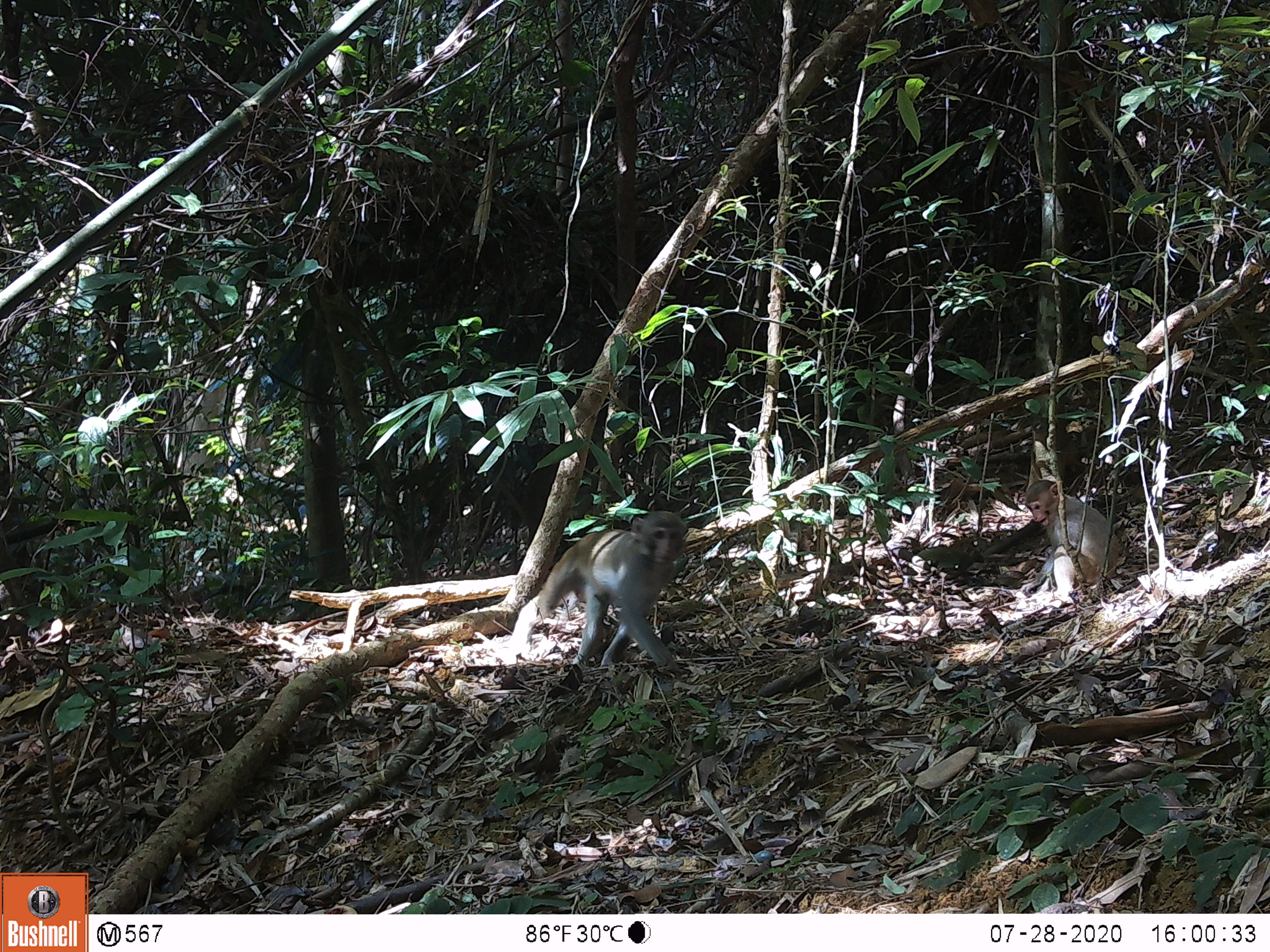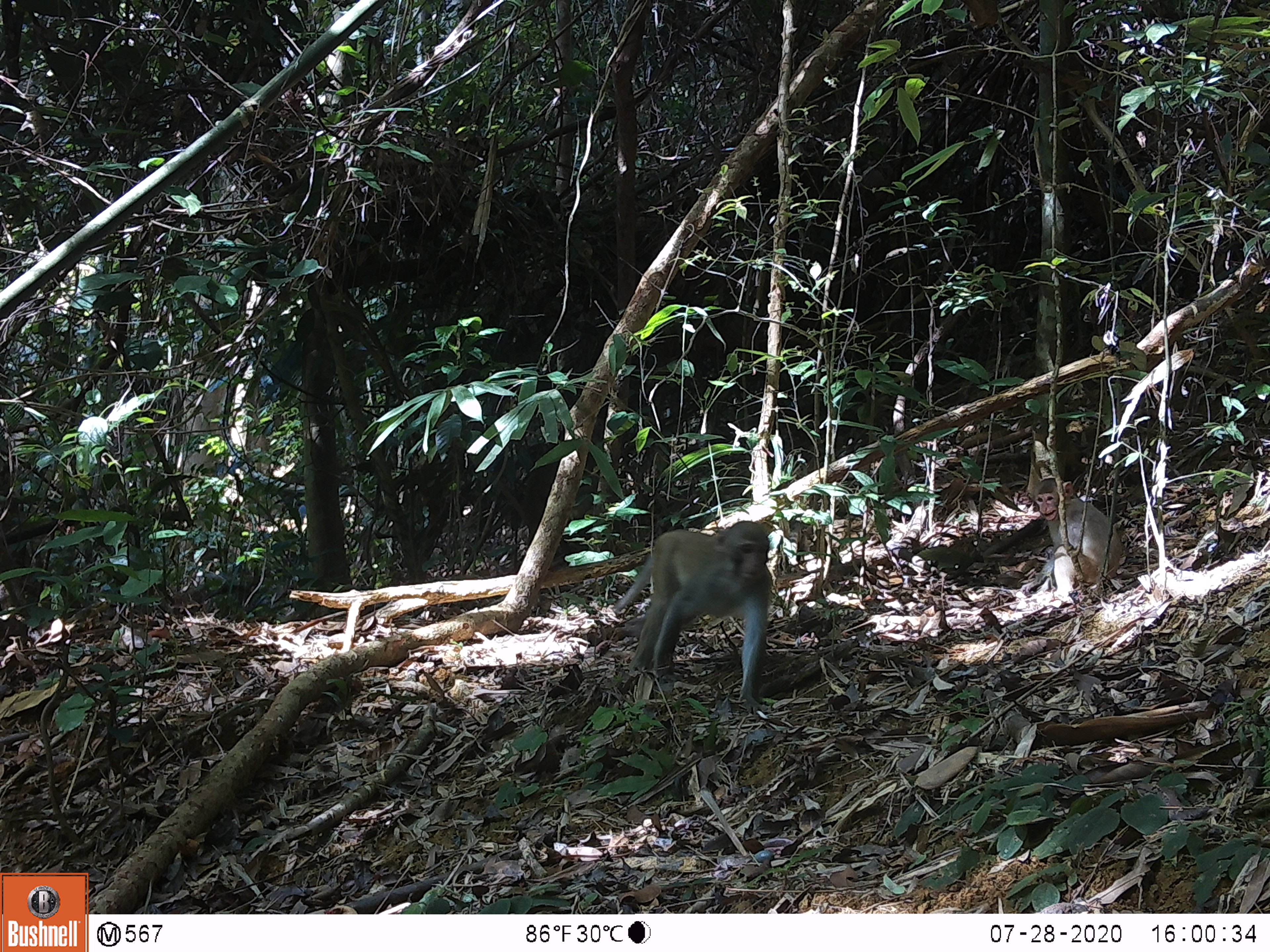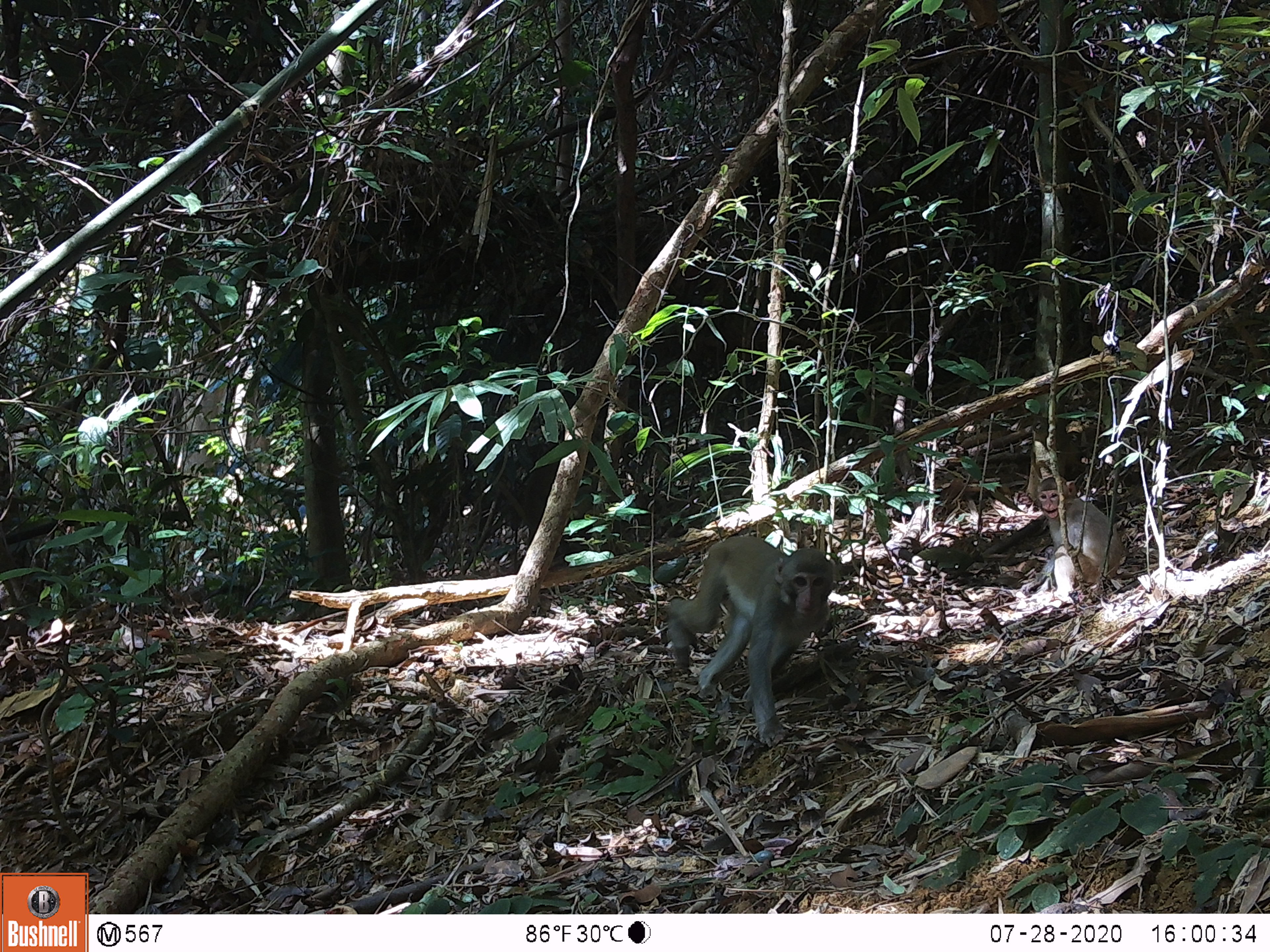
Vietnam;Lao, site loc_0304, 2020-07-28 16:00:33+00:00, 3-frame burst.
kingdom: Animalia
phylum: Chordata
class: Mammalia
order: Primates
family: Cercopithecidae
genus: Macaca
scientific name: Macaca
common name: macaques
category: assam or rhesus macaque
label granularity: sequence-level